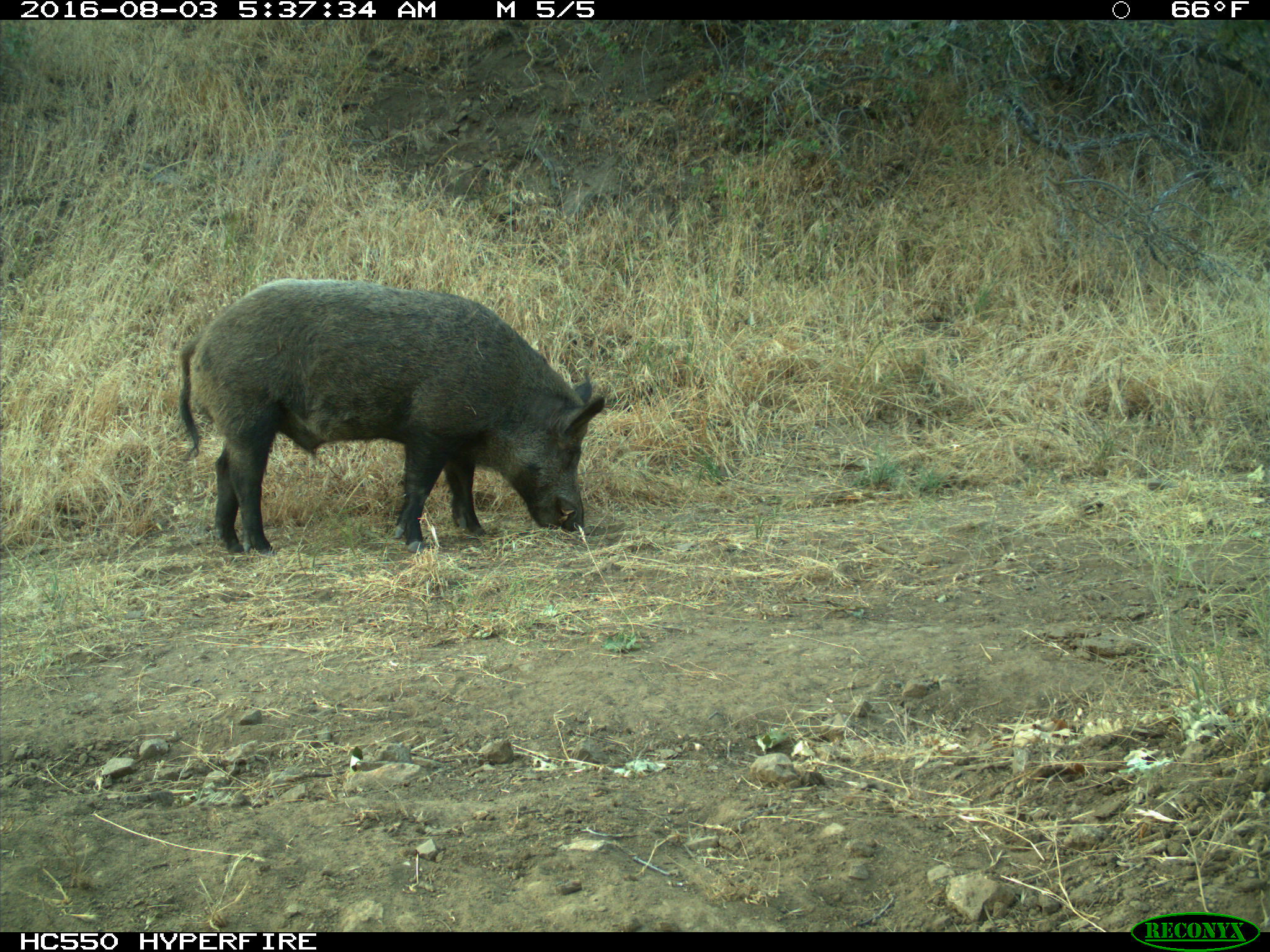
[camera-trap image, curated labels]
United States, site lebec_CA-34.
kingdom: Animalia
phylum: Chordata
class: Mammalia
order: Artiodactyla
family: Suidae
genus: Sus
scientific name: Sus scrofa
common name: wild boar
Sus scrofa (wild boar).